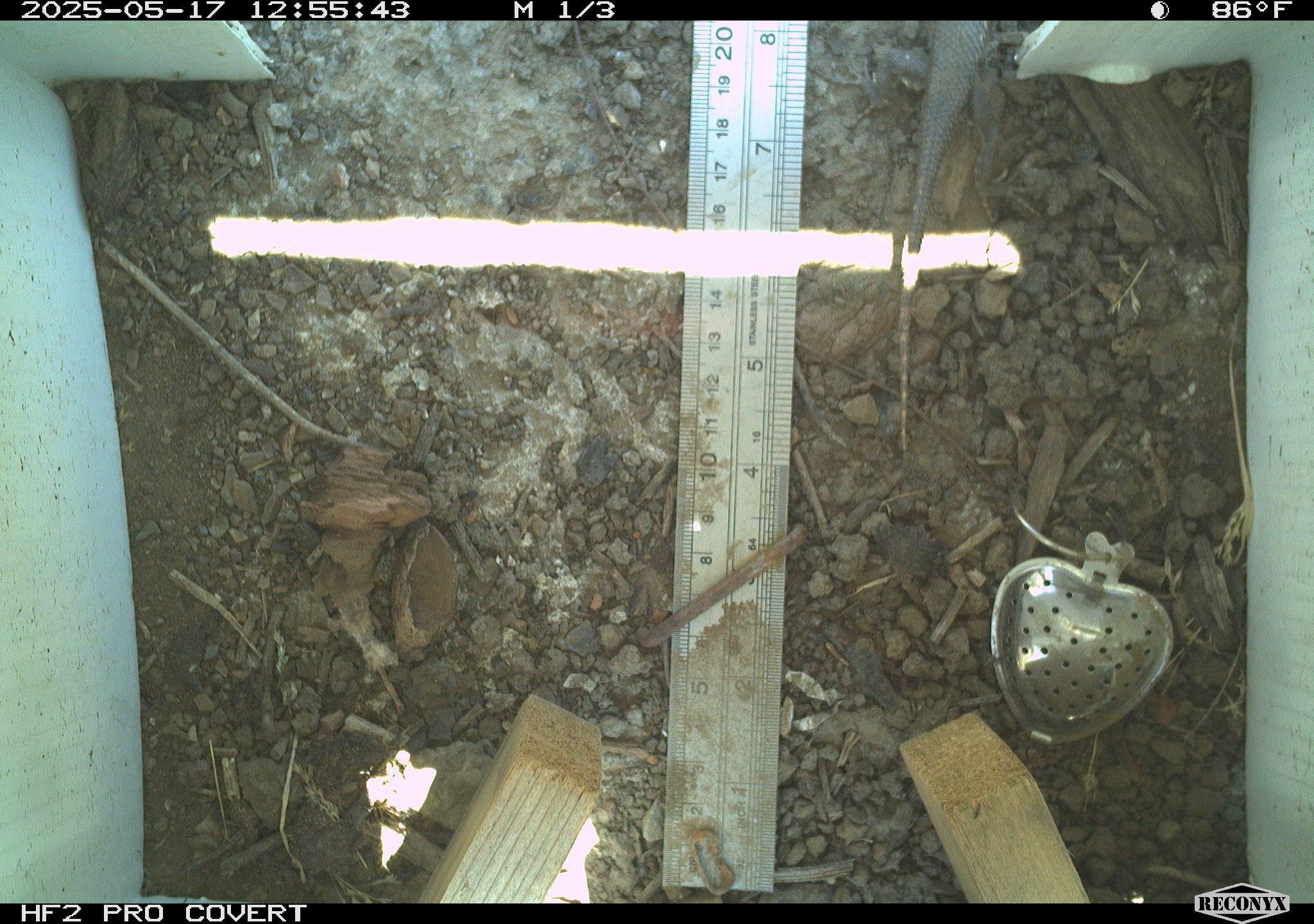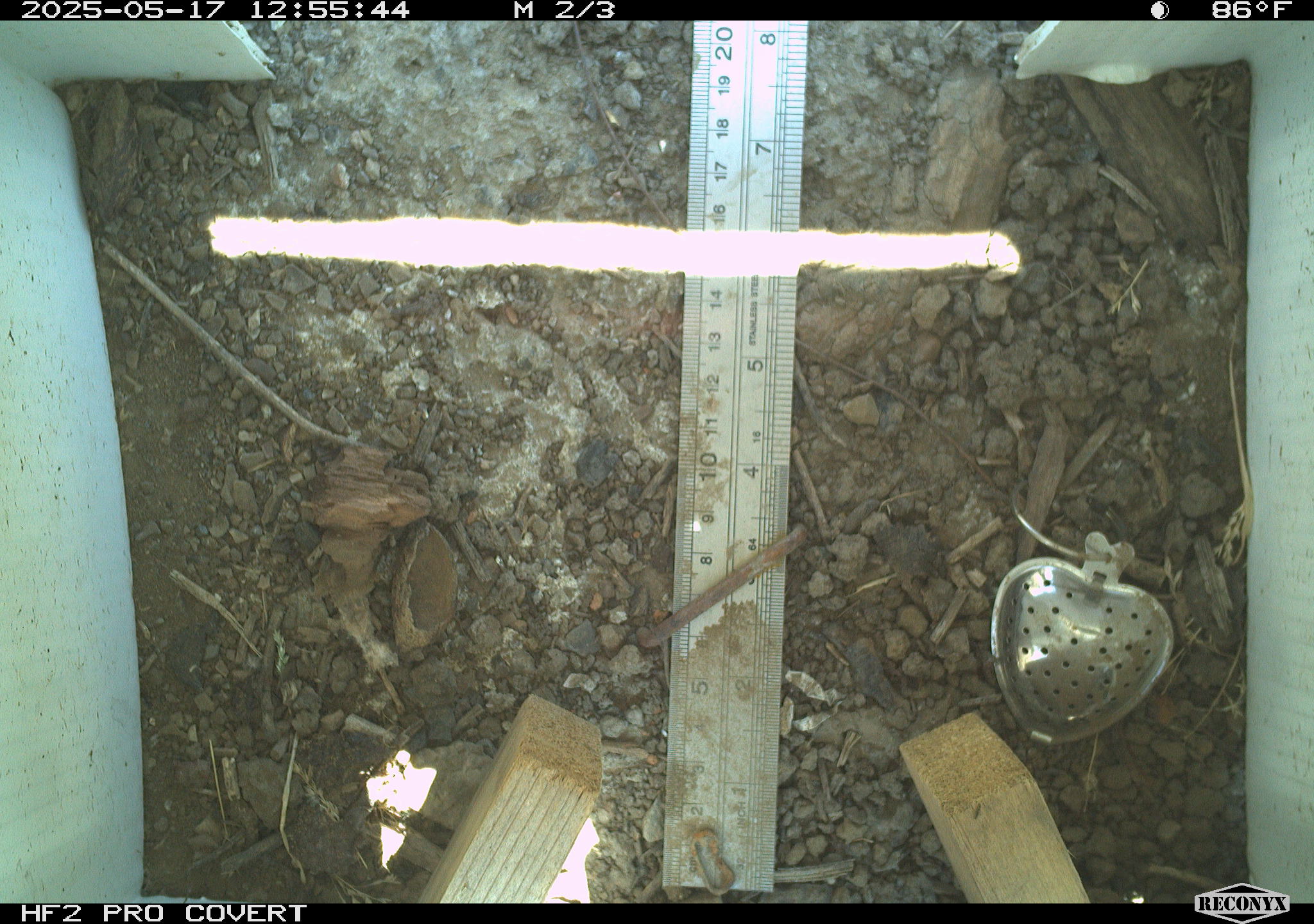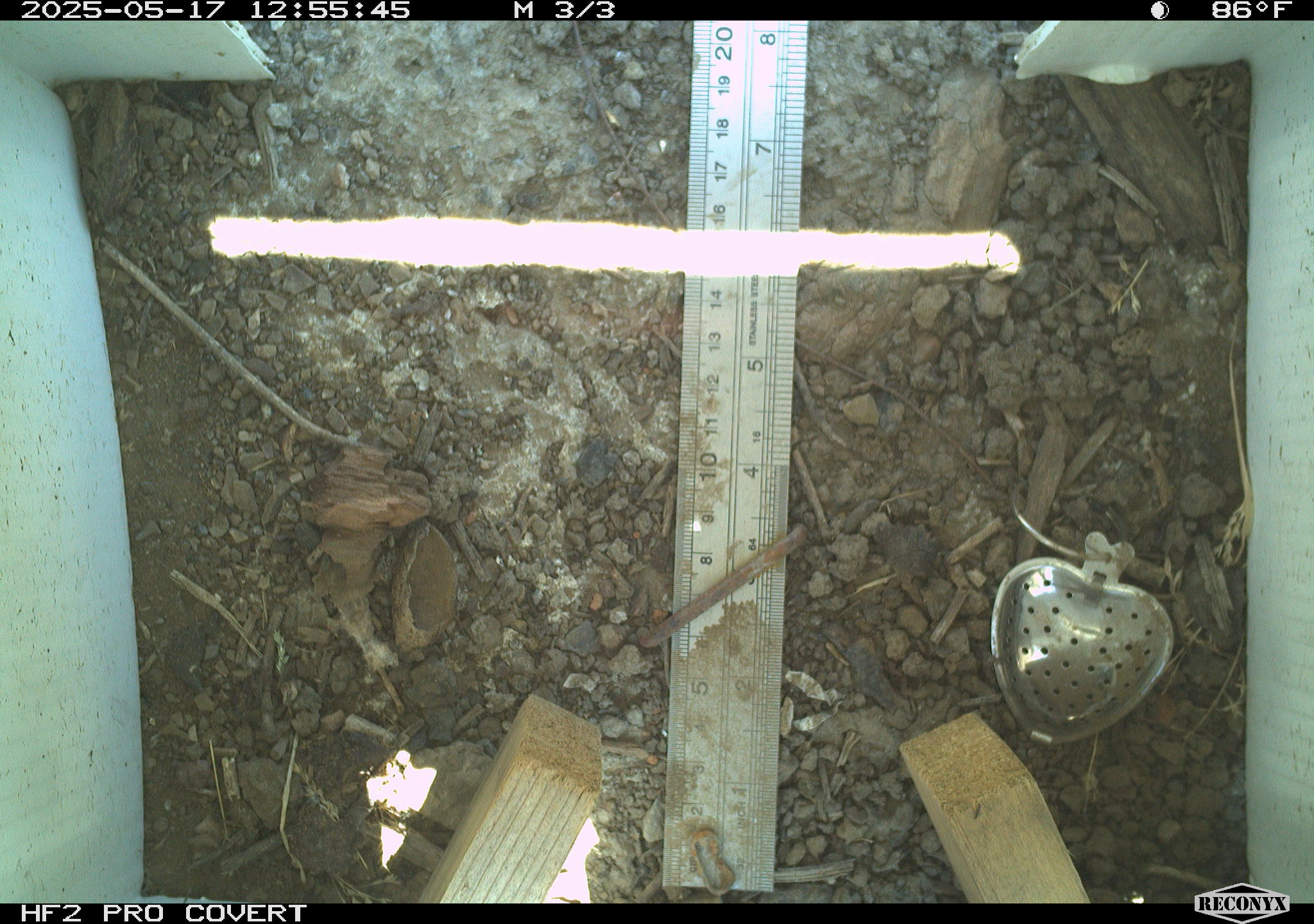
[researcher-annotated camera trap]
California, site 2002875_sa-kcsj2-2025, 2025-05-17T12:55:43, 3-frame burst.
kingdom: Animalia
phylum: Chordata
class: Reptilia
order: Squamata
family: Phrynosomatidae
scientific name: Phrynosomatidae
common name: north american spiny lizards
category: sceloporus/uta species